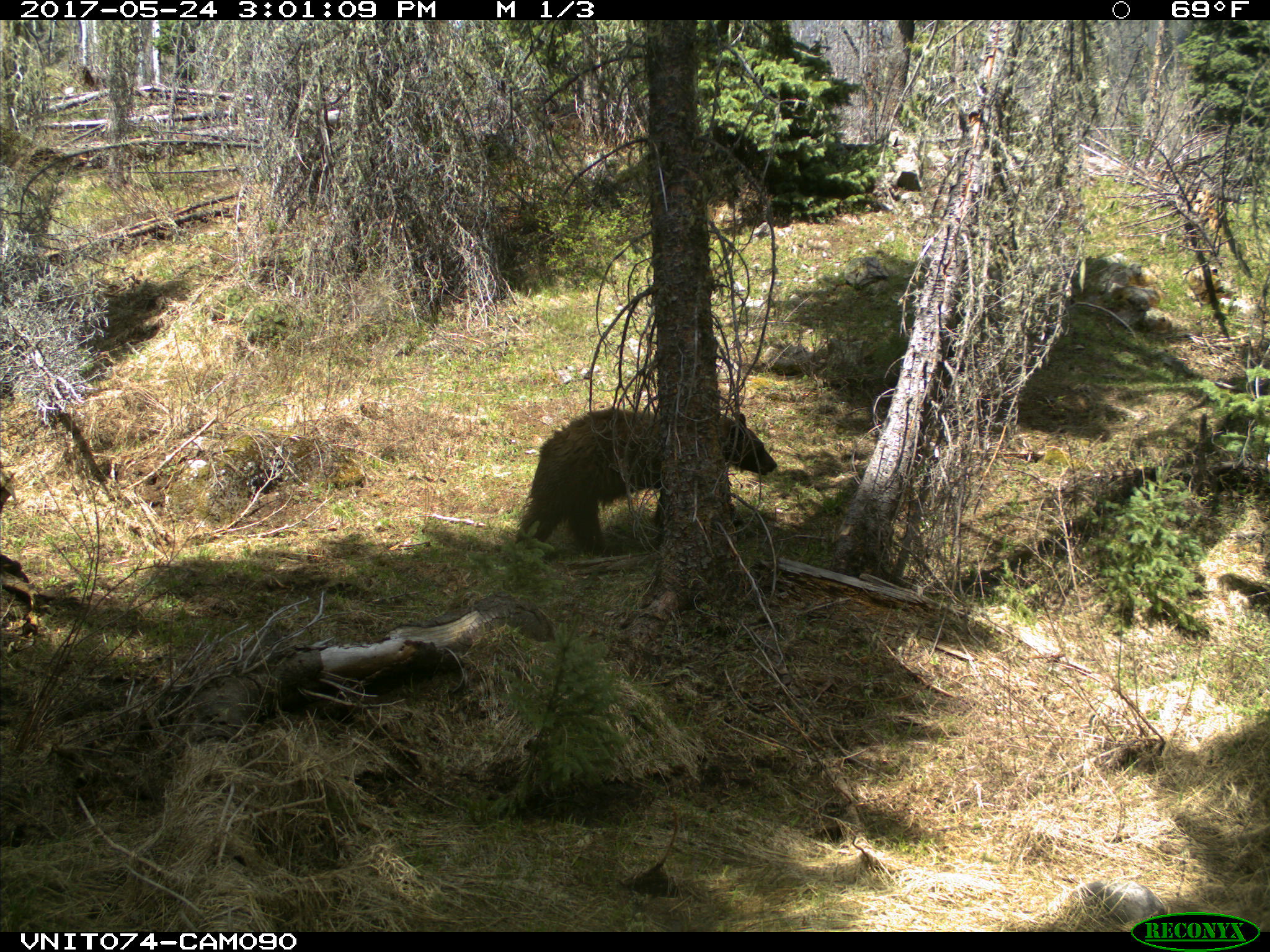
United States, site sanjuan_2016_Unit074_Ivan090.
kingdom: Animalia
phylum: Chordata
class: Mammalia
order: Carnivora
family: Ursidae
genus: Ursus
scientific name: Ursus americanus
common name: american black bear